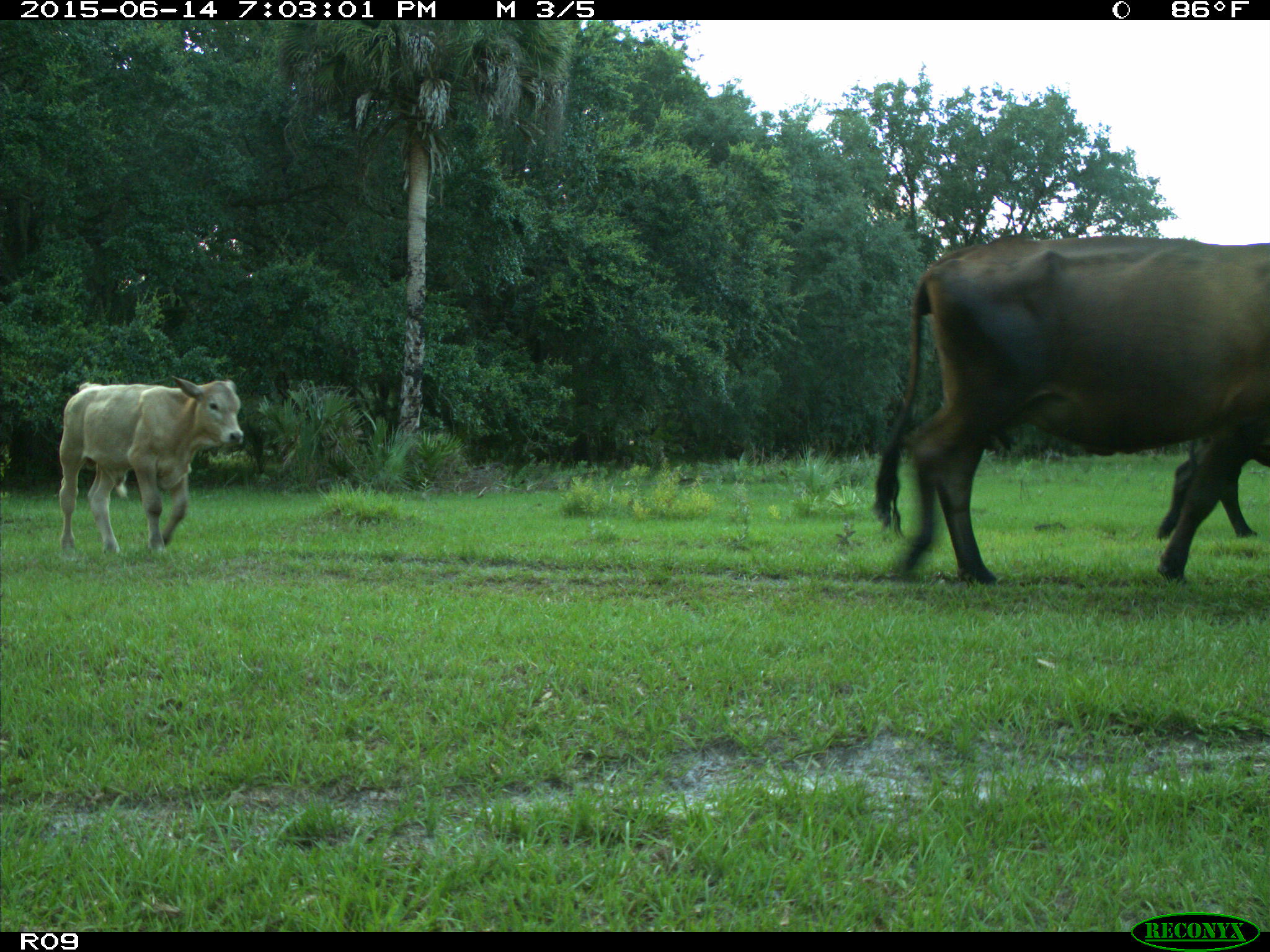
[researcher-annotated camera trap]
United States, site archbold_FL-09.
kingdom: Animalia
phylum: Chordata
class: Mammalia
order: Artiodactyla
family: Bovidae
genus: Bos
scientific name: Bos taurus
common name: domestic cow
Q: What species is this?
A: Bos taurus (domestic cow).